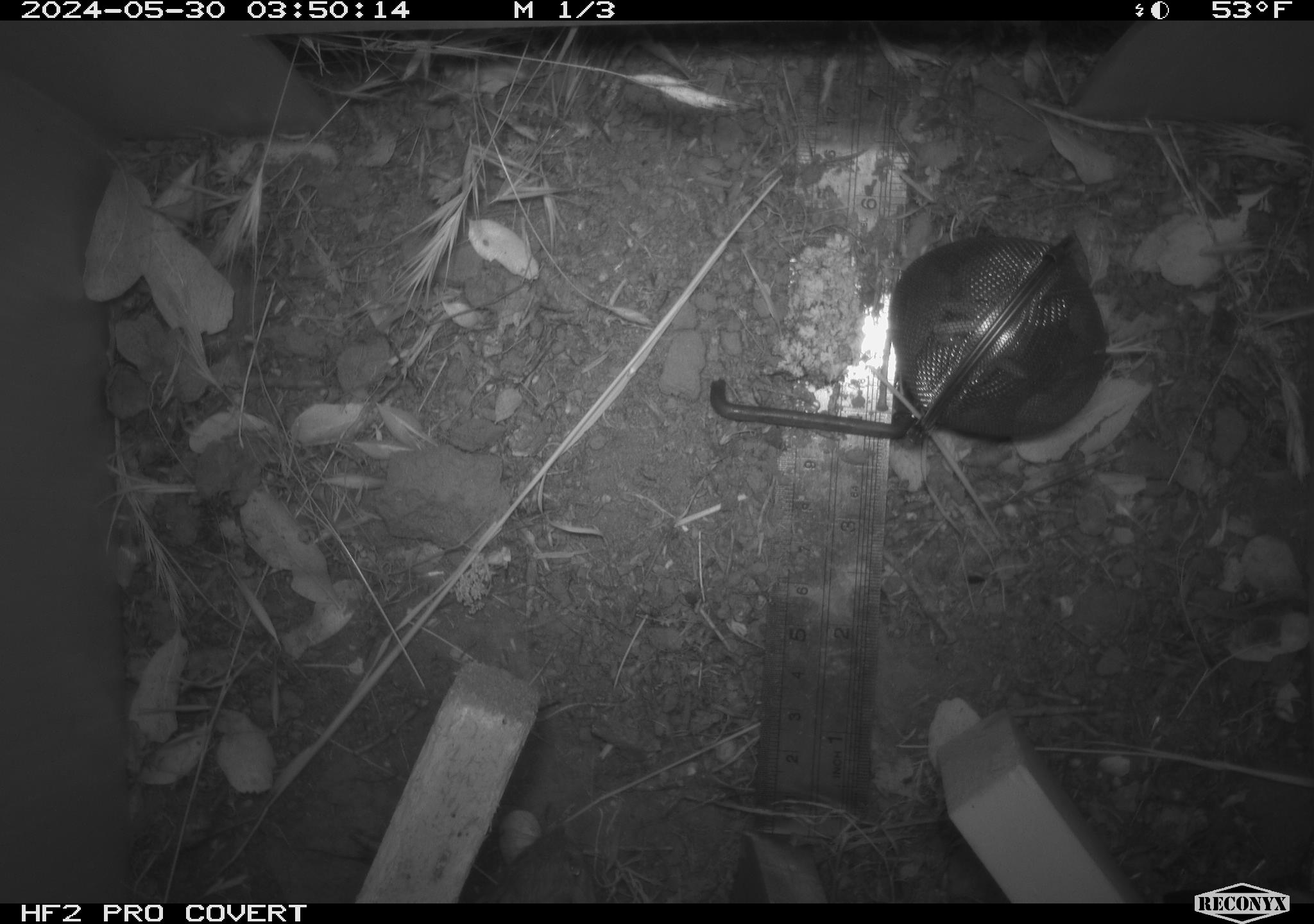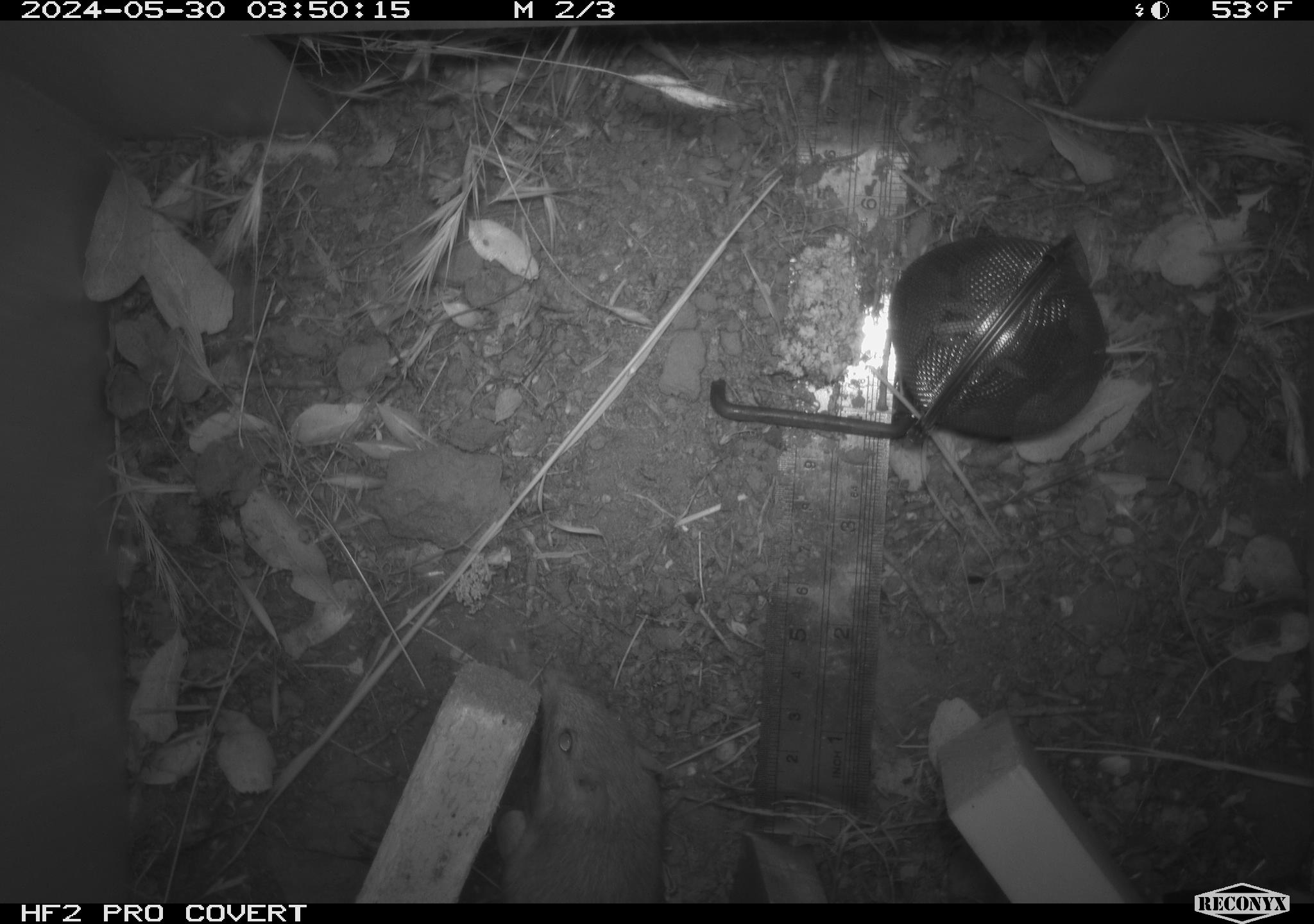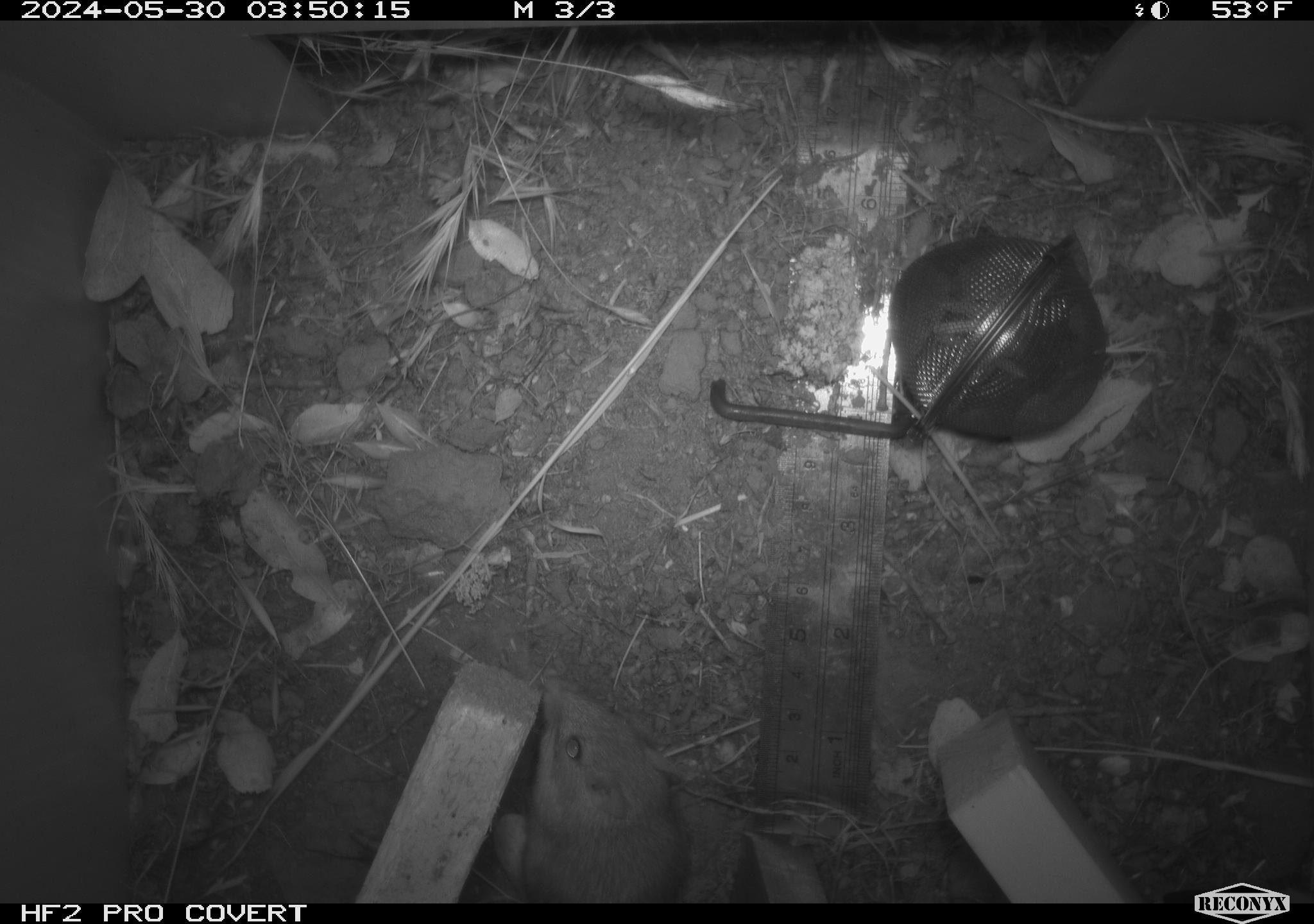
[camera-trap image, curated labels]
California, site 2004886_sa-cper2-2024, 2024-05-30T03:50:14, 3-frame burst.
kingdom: Animalia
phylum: Chordata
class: Mammalia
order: Rodentia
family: Heteromyidae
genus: Dipodomys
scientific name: Dipodomys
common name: kangaroo rats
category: dipodomys species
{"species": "dipodomys species (kangaroo rats) (Dipodomys)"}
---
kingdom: Animalia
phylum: Chordata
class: Mammalia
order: Rodentia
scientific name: Rodentia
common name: rodent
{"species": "rodent (Rodentia)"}